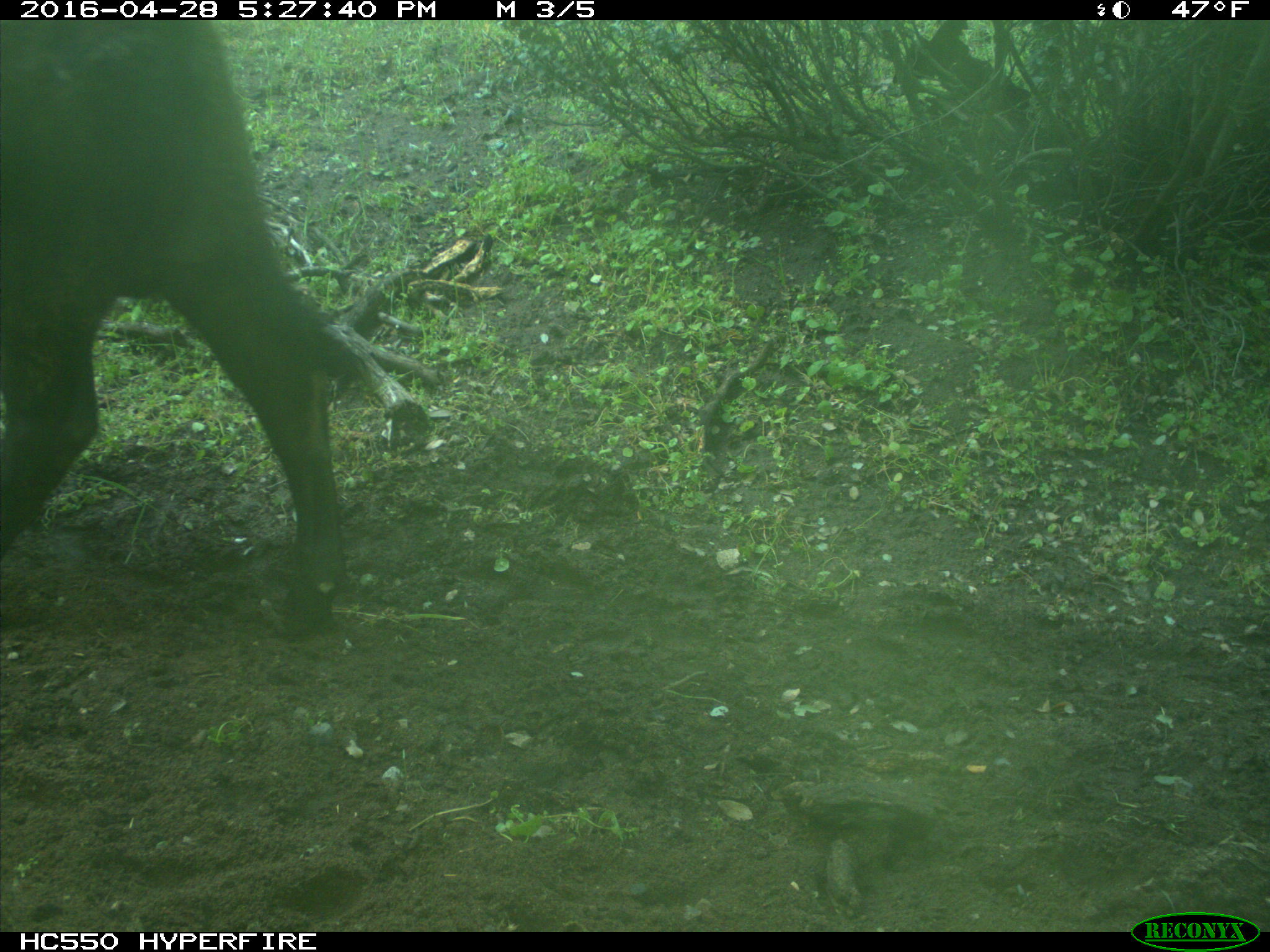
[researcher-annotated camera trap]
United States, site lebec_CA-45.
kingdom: Animalia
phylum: Chordata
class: Mammalia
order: Artiodactyla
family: Bovidae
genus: Bos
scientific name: Bos taurus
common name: domestic cow